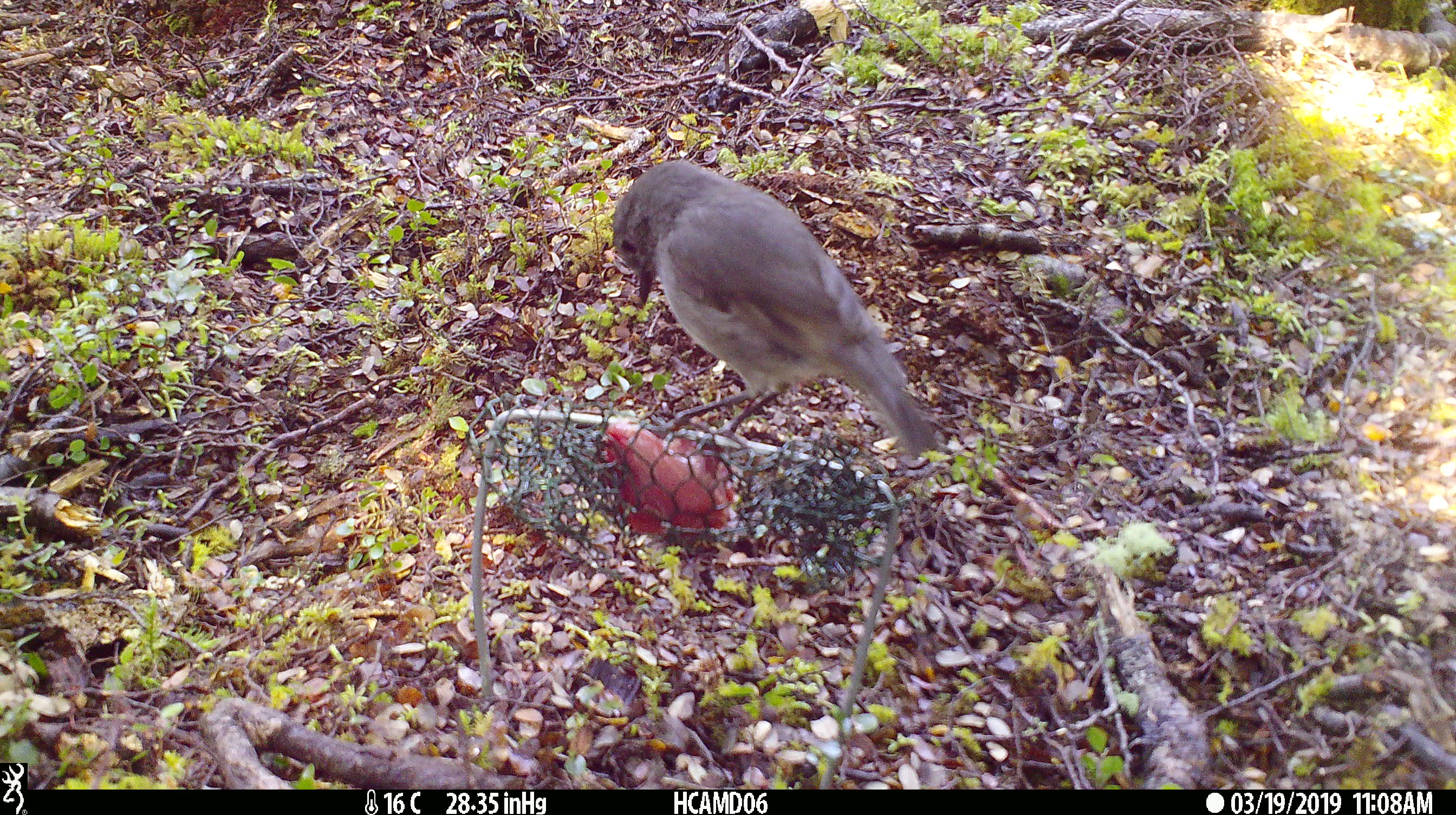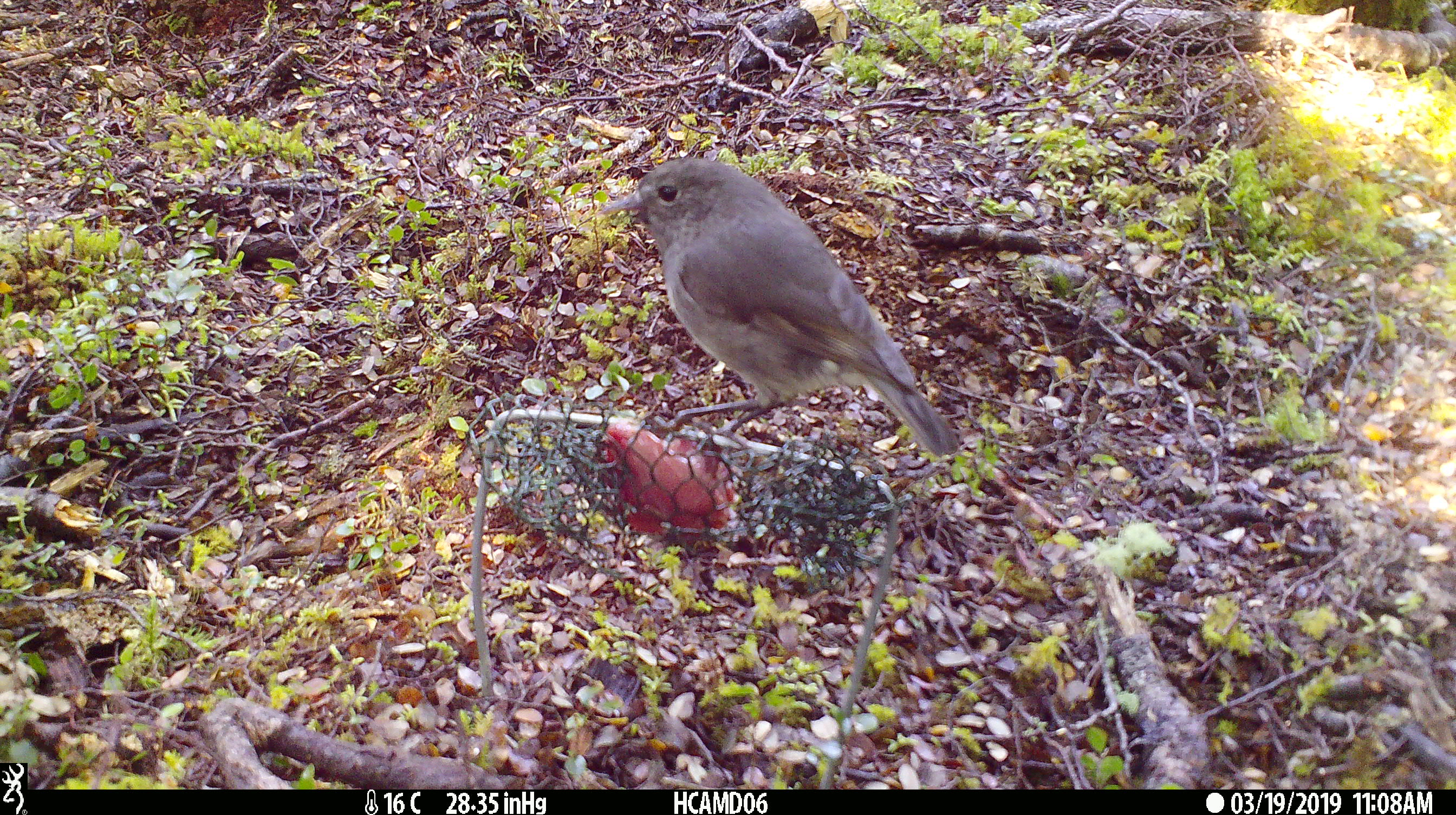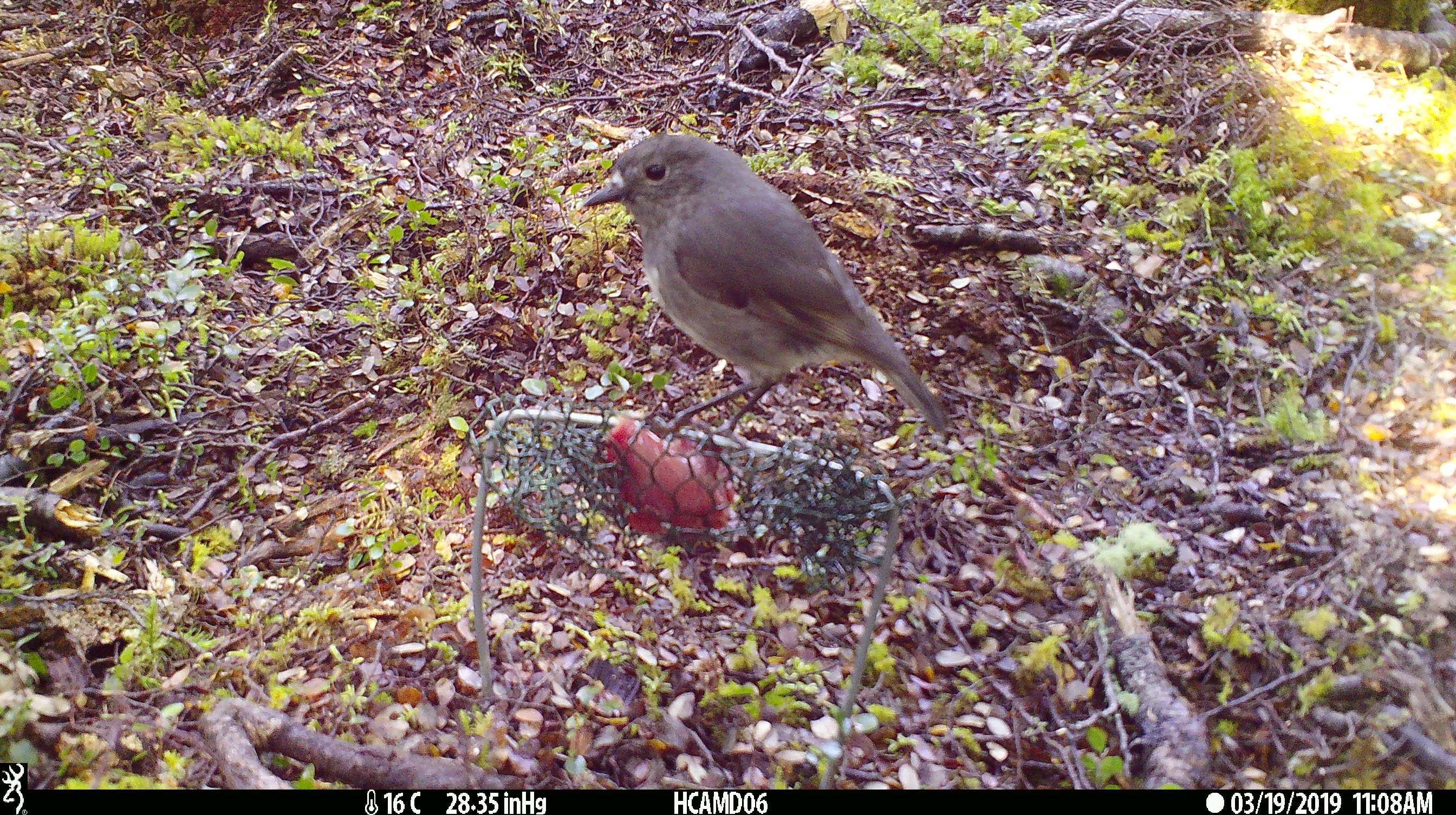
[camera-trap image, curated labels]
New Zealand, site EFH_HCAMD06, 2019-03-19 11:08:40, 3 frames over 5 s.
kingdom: Animalia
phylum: Chordata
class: Aves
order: Passeriformes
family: Petroicidae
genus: Petroica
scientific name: Petroica australis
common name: new zealand robin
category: robin